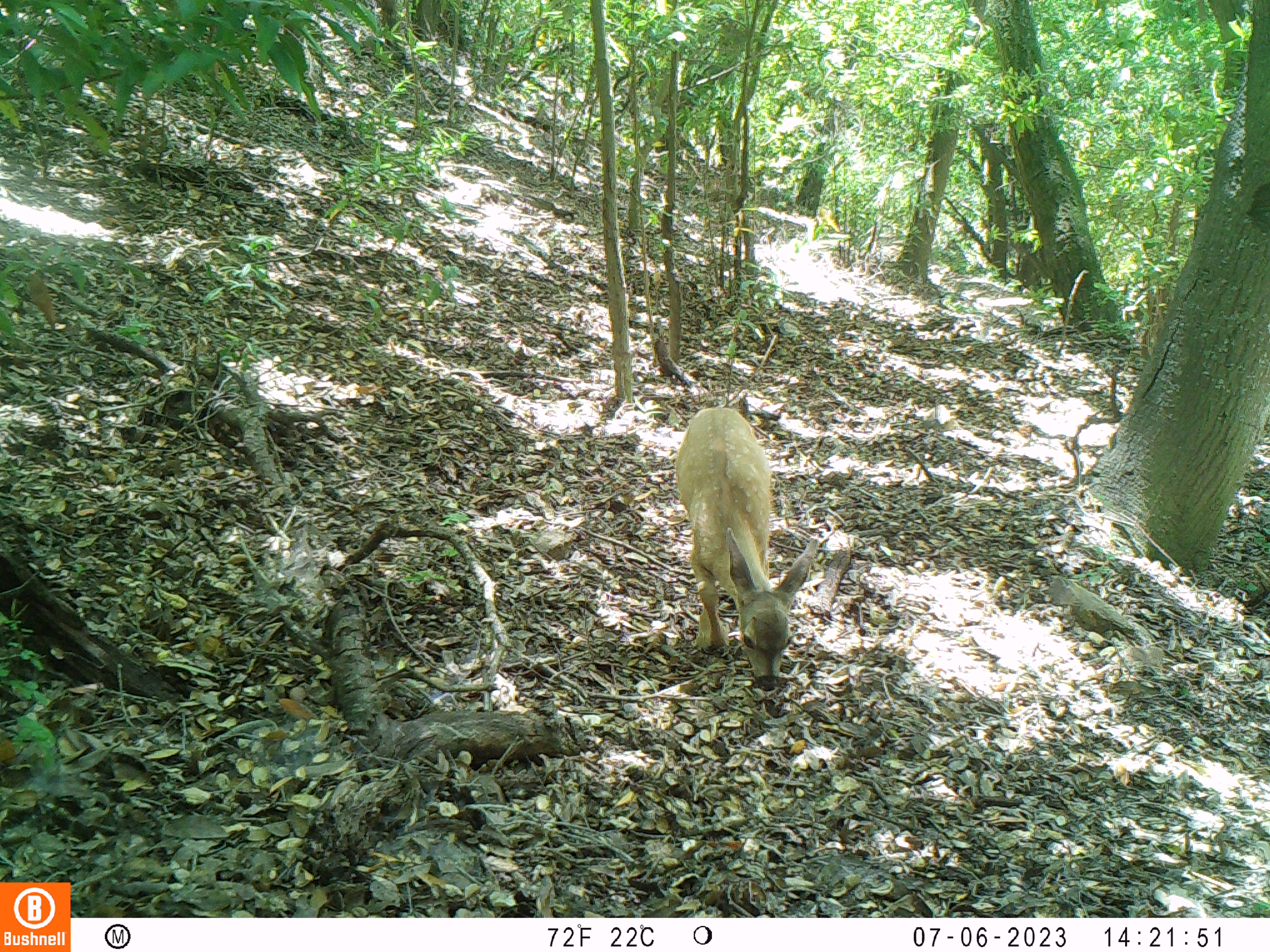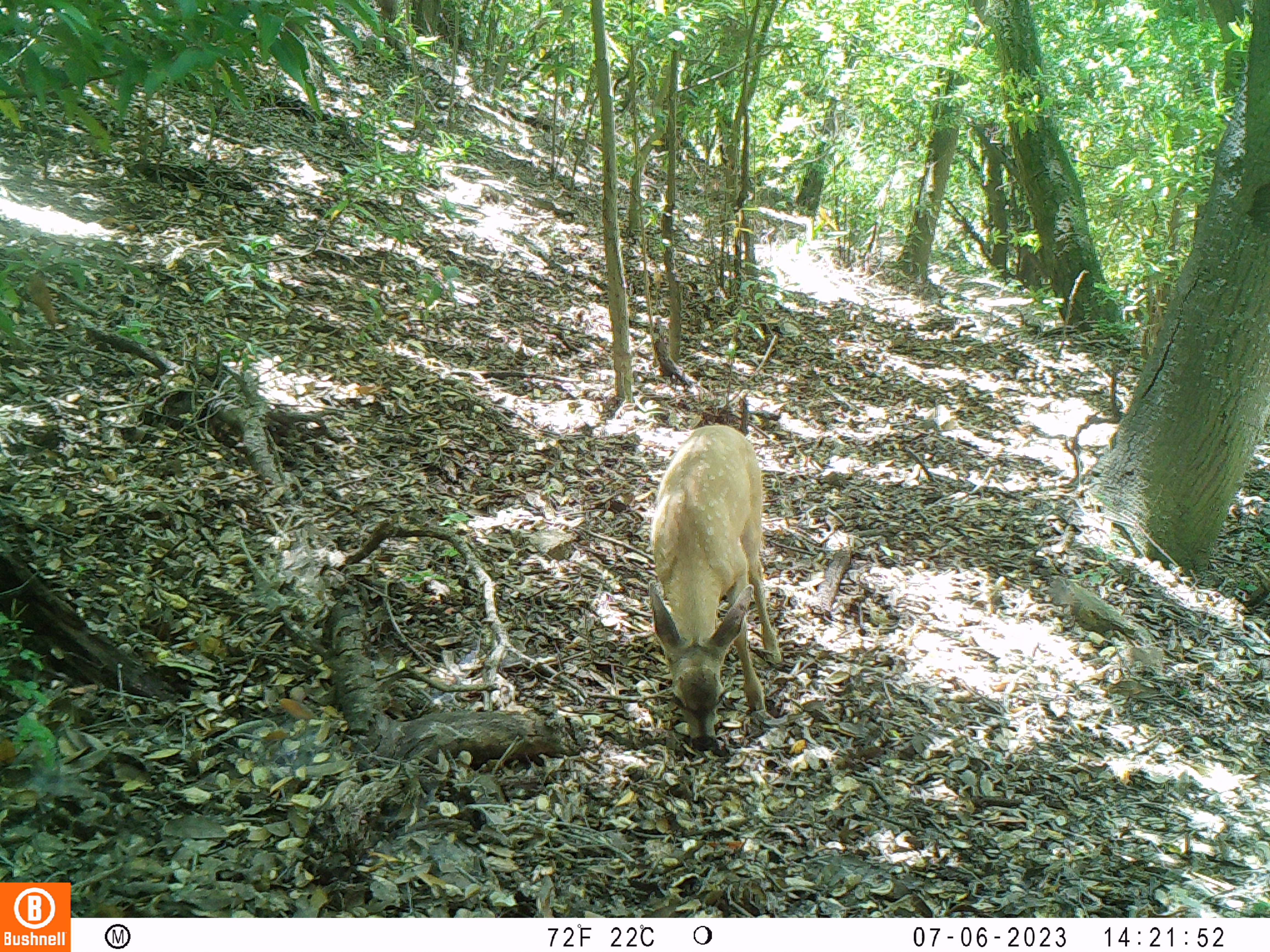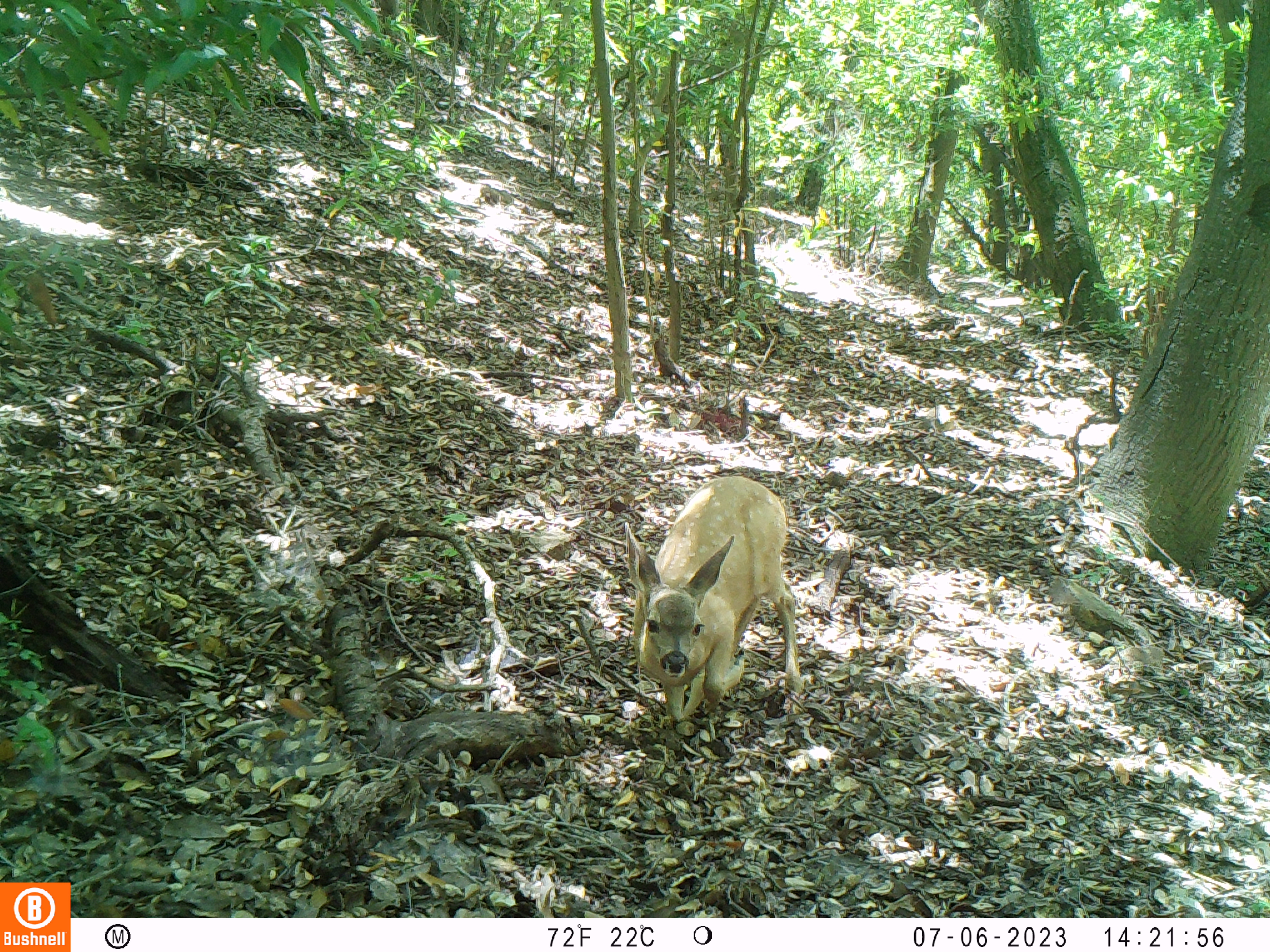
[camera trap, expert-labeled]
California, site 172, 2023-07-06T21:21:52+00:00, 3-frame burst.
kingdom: Animalia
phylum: Chordata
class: Mammalia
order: Artiodactyla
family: Cervidae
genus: Odocoileus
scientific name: Odocoileus hemionus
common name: mule deer